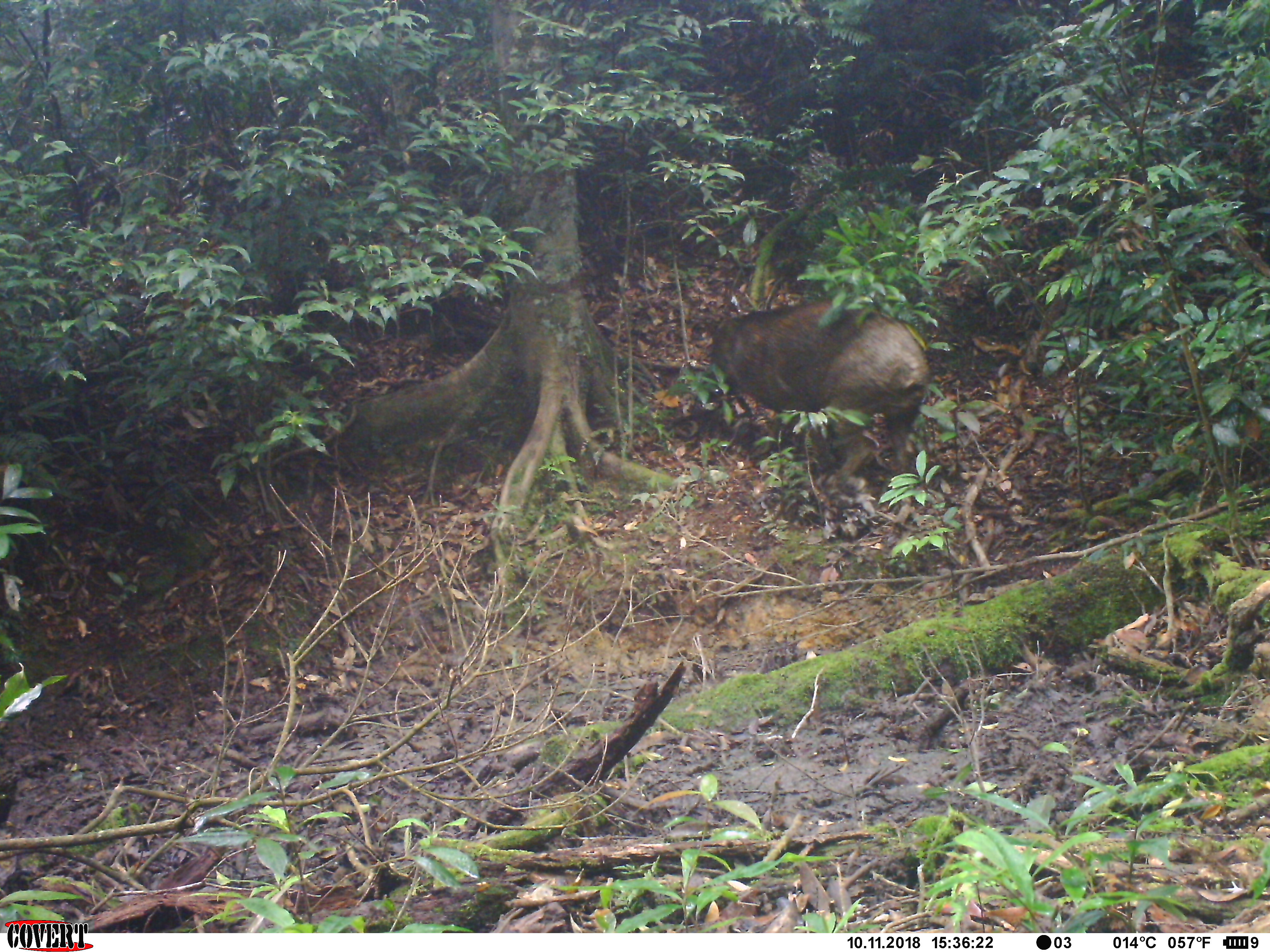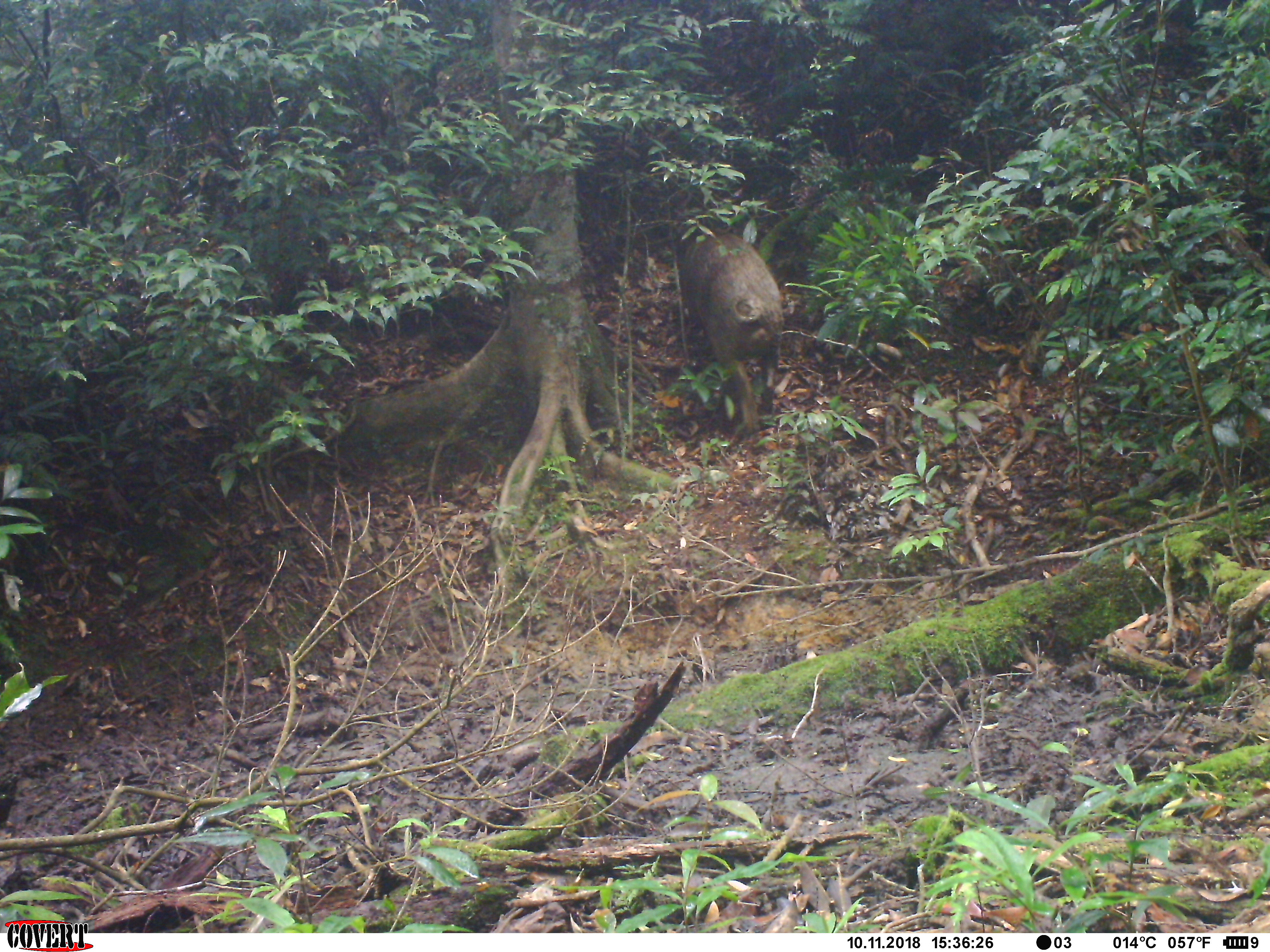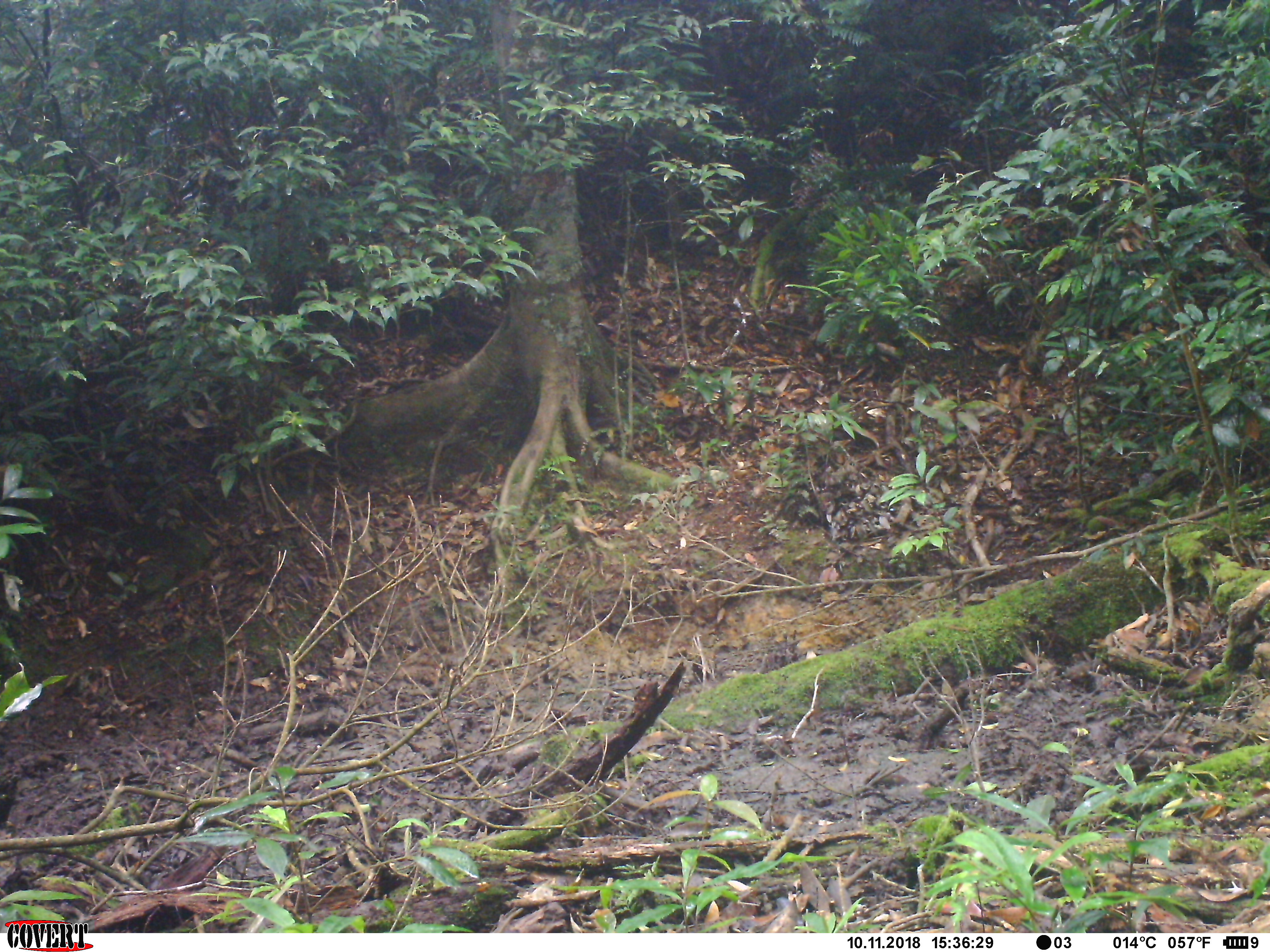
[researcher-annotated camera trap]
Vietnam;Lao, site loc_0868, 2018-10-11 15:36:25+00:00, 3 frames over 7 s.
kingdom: Animalia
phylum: Chordata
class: Mammalia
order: Artiodactyla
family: Suidae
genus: Sus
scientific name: Sus scrofa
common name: eurasian wild pig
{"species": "eurasian wild pig (Sus scrofa)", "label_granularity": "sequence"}